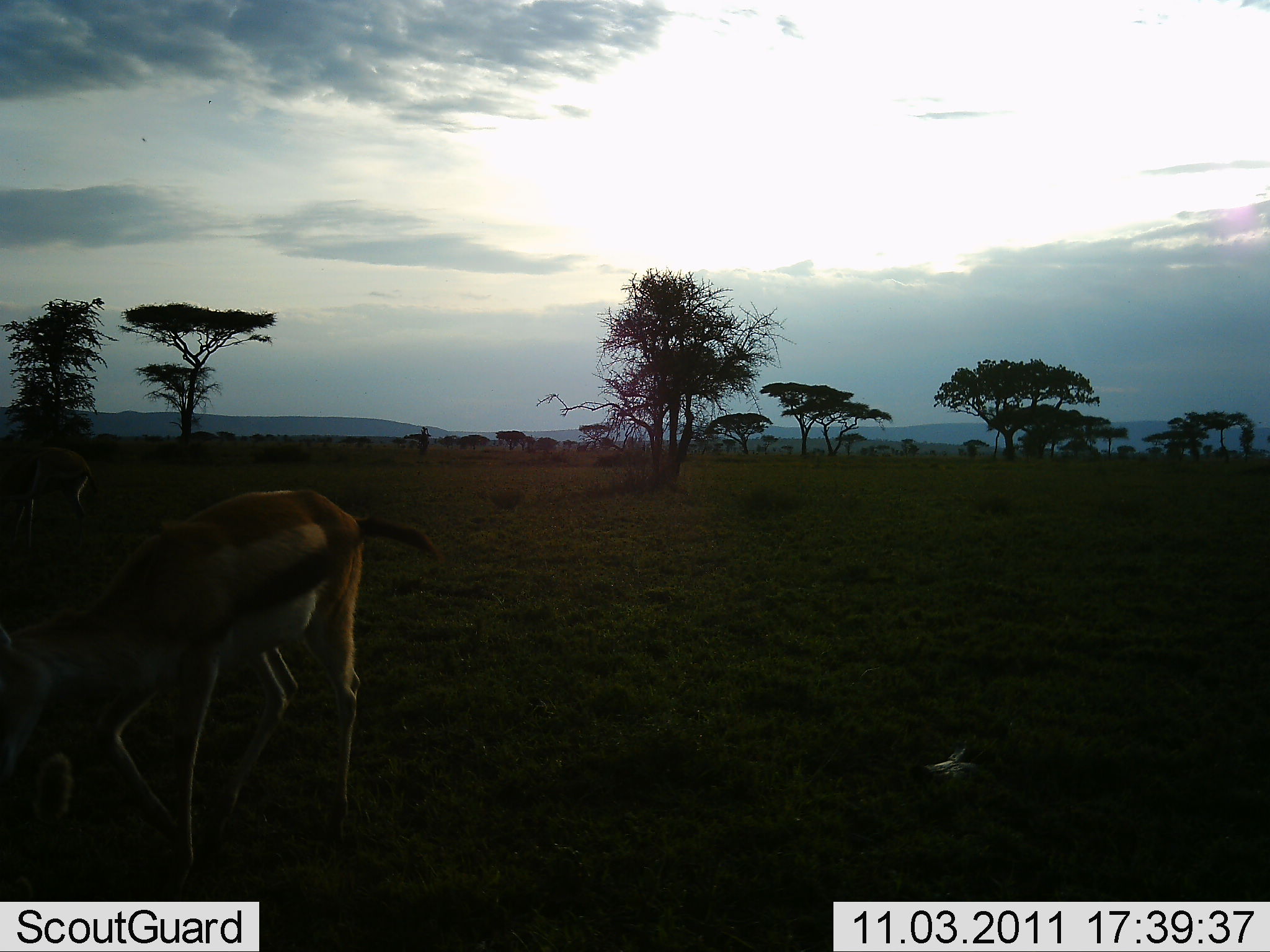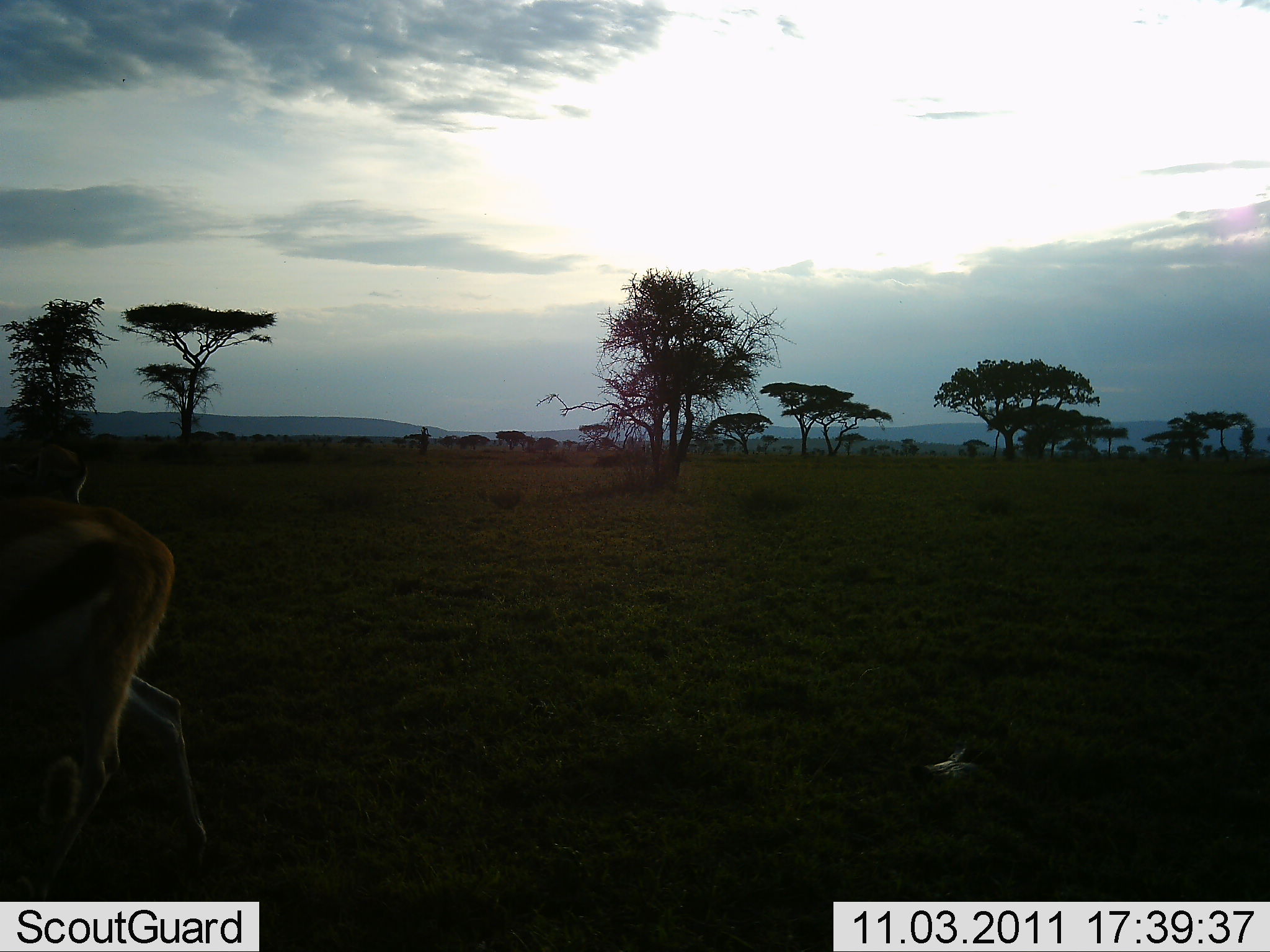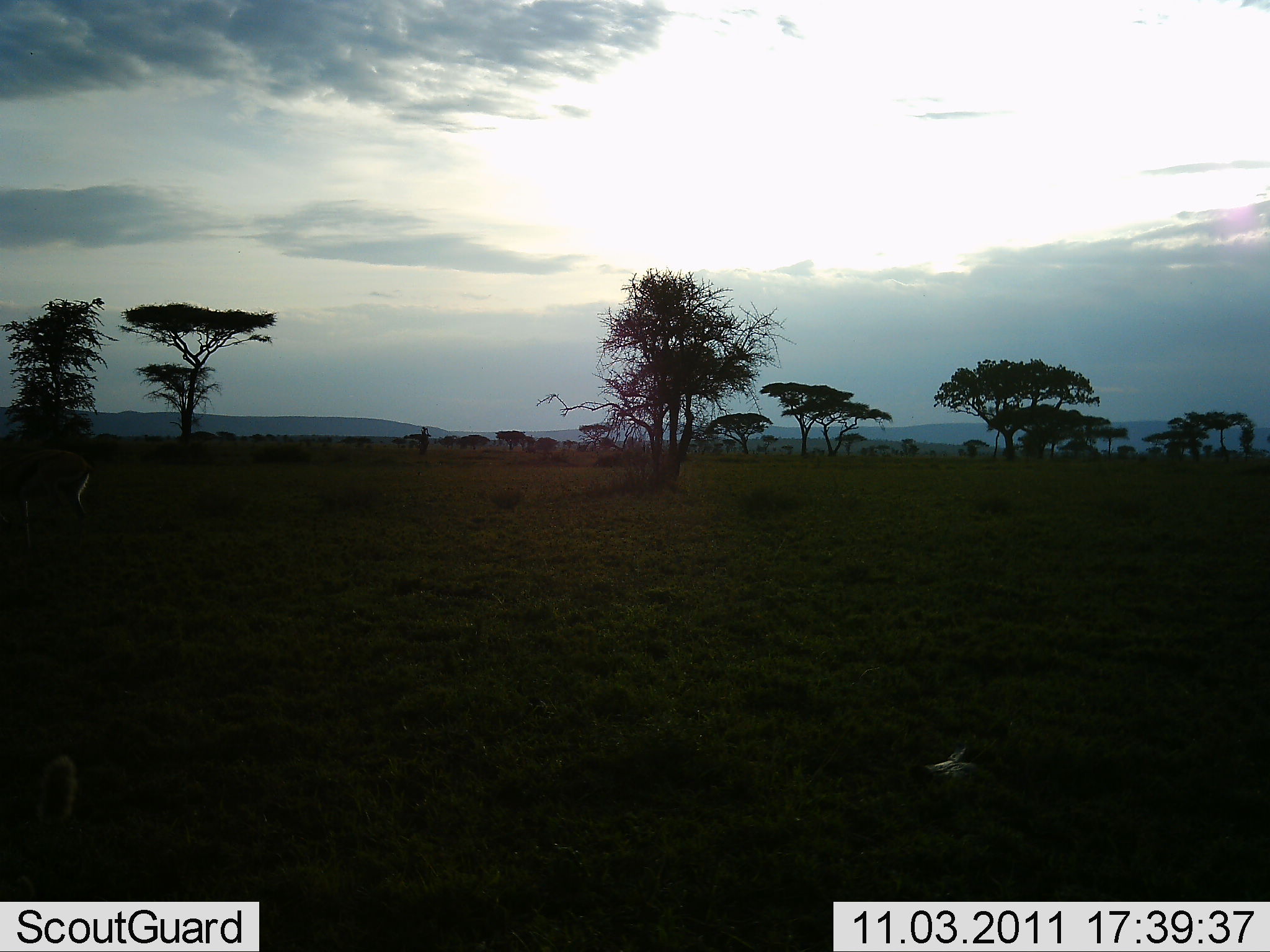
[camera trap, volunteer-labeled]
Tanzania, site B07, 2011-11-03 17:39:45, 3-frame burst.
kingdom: Animalia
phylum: Chordata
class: Mammalia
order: Artiodactyla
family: Bovidae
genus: Eudorcas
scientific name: Eudorcas thomsonii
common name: thomson's gazelle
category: gazellethomsons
Gazellethomsons (thomson's gazelle) (Eudorcas thomsonii), count 2. Behavior (volunteer vote fractions): standing 18%, resting 9%, moving 73%, interacting 0%. Young present (vote fraction): 0%. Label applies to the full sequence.